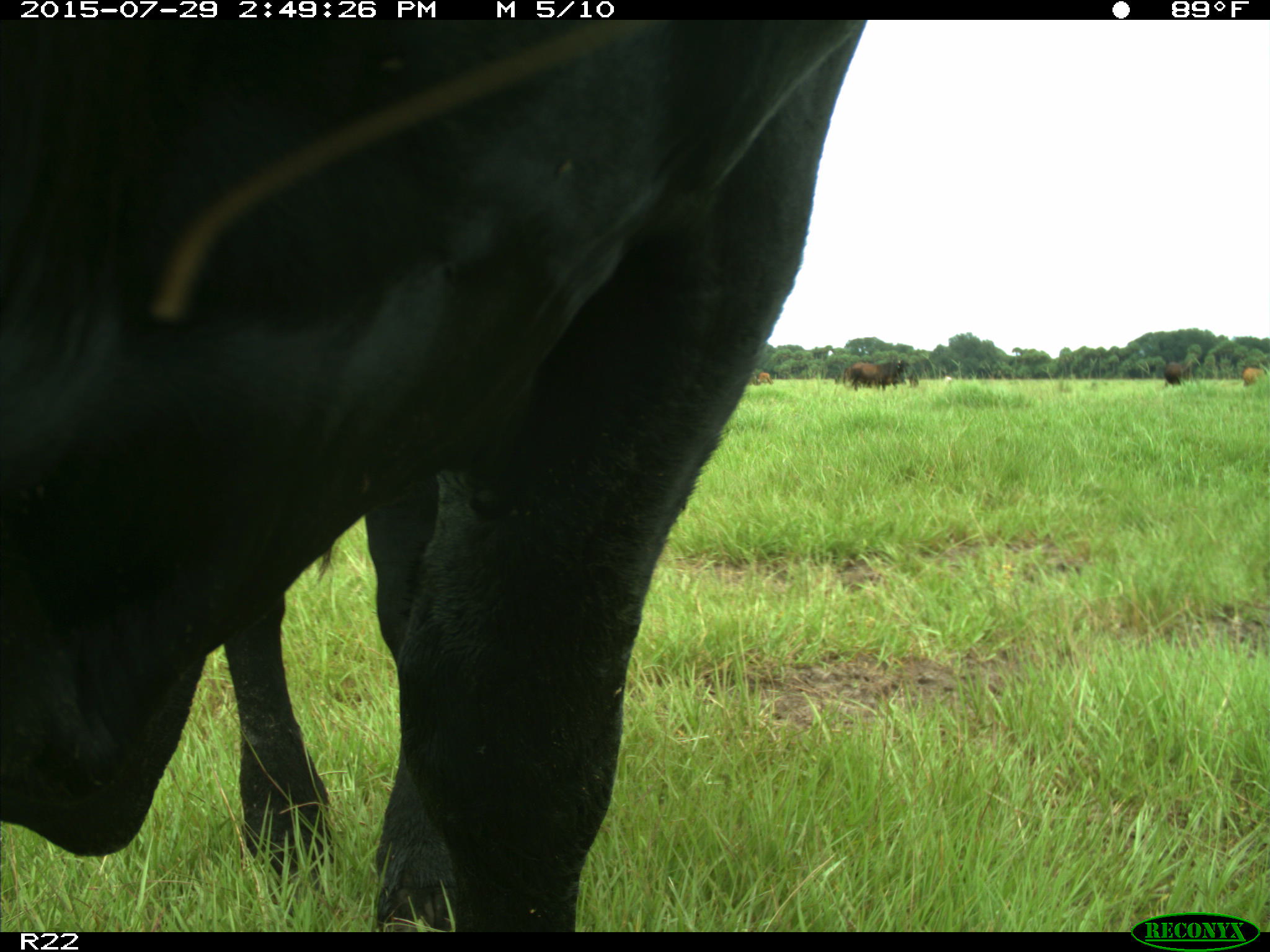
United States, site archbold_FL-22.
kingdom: Animalia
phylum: Chordata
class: Mammalia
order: Artiodactyla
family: Bovidae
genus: Bos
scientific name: Bos taurus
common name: domestic cow